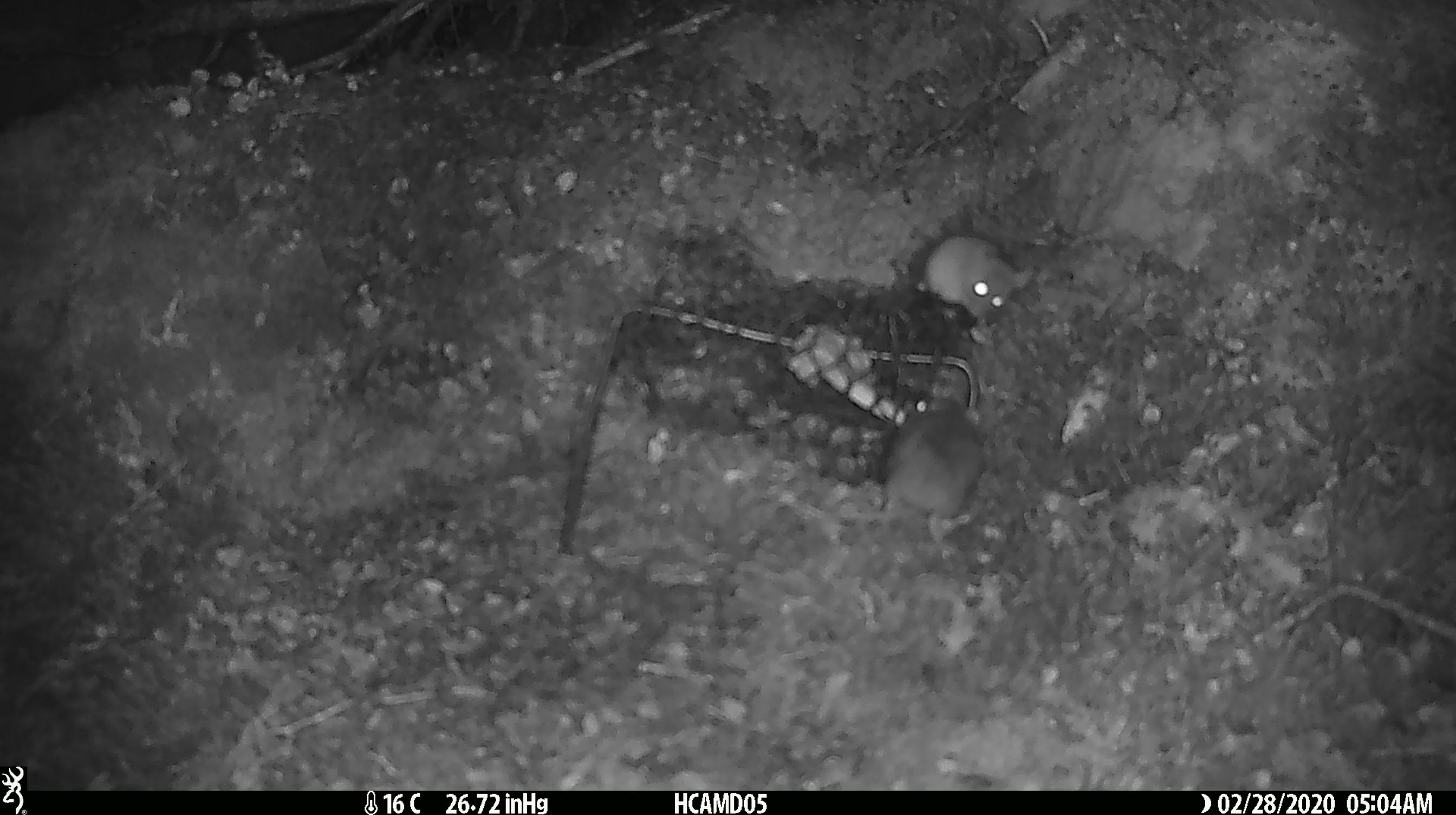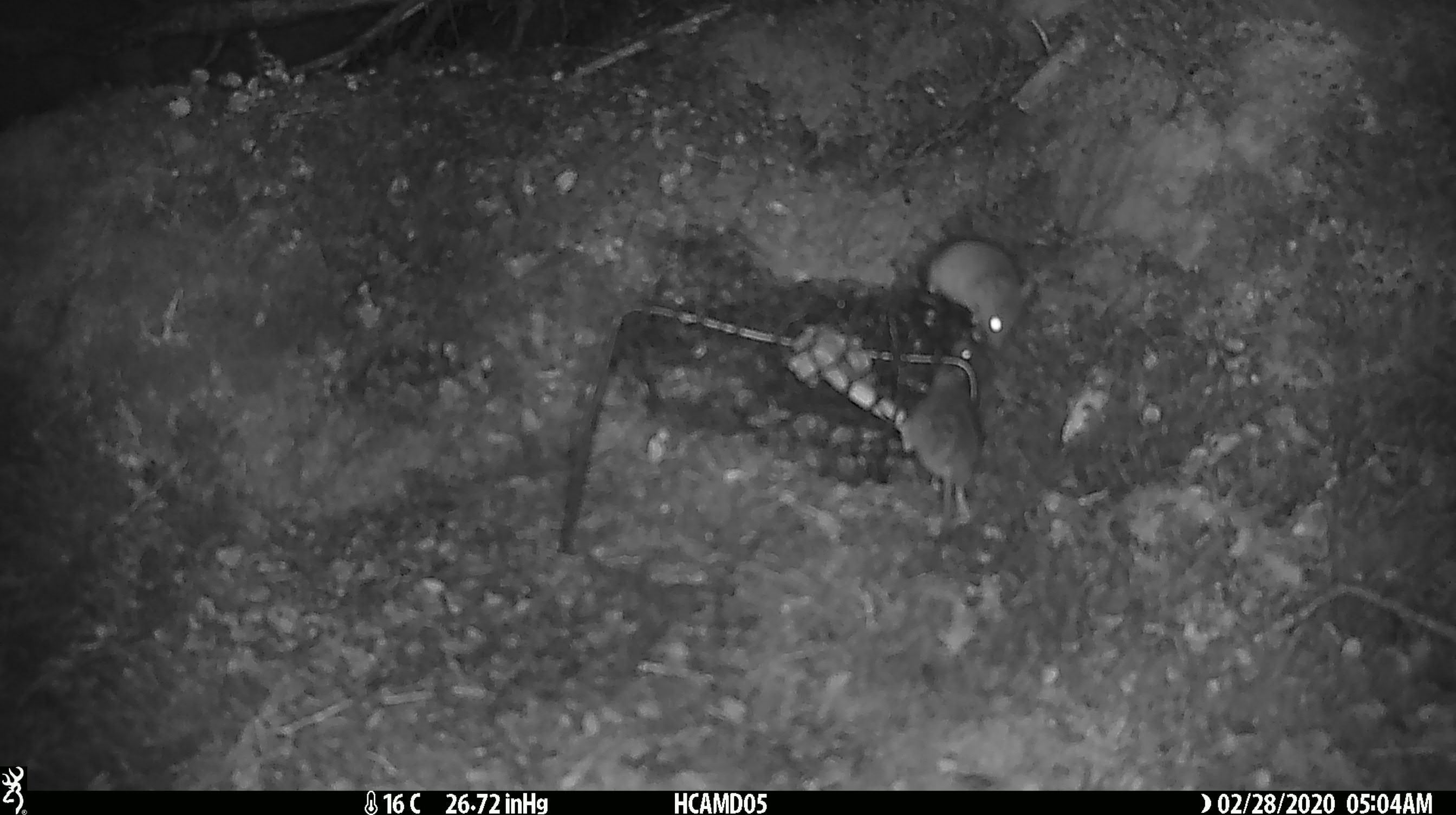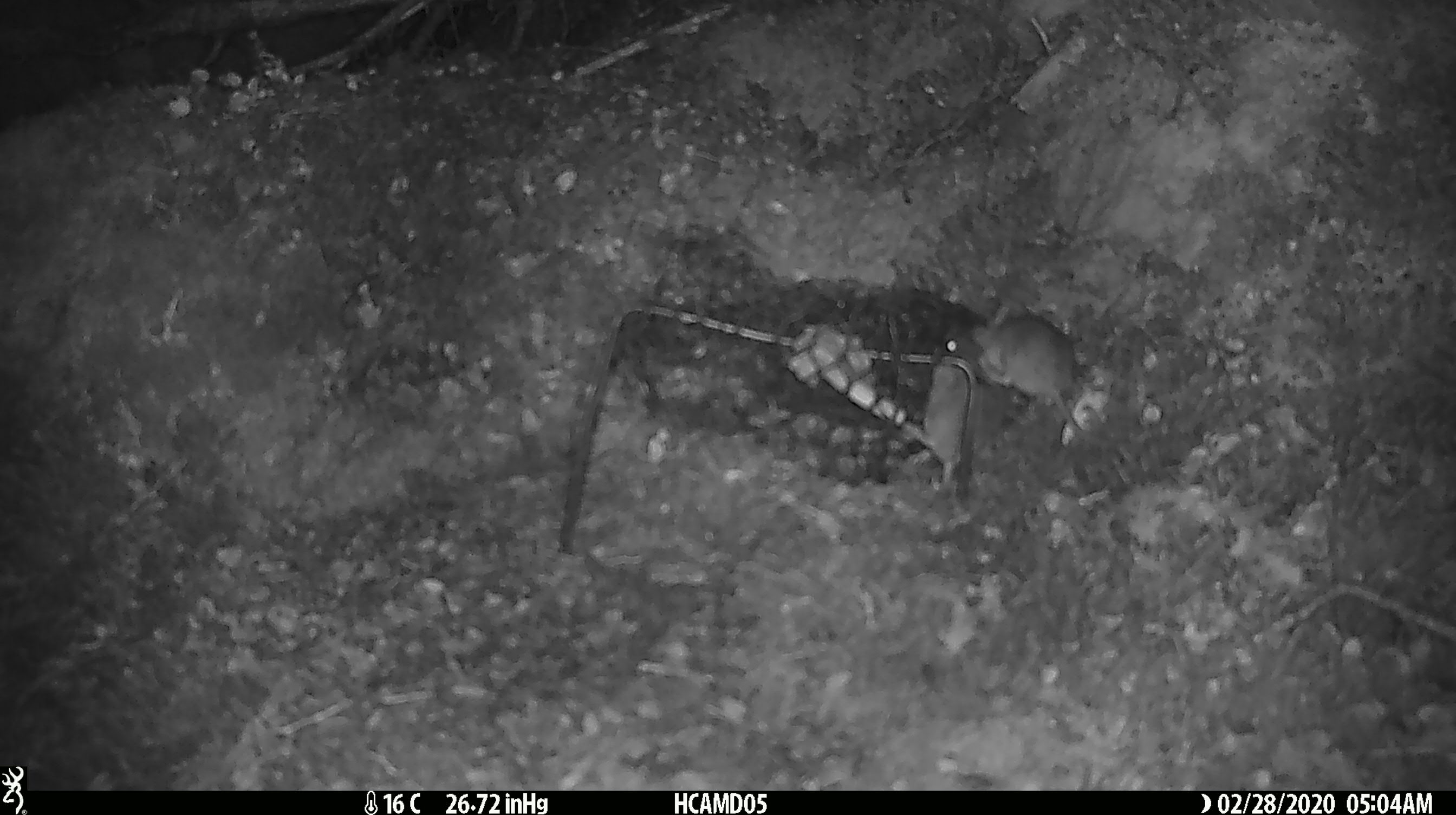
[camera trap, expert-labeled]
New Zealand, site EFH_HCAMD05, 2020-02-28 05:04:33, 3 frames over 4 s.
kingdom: Animalia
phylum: Chordata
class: Mammalia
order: Rodentia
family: Muridae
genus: Mus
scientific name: Mus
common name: mouse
Mouse (Mus).